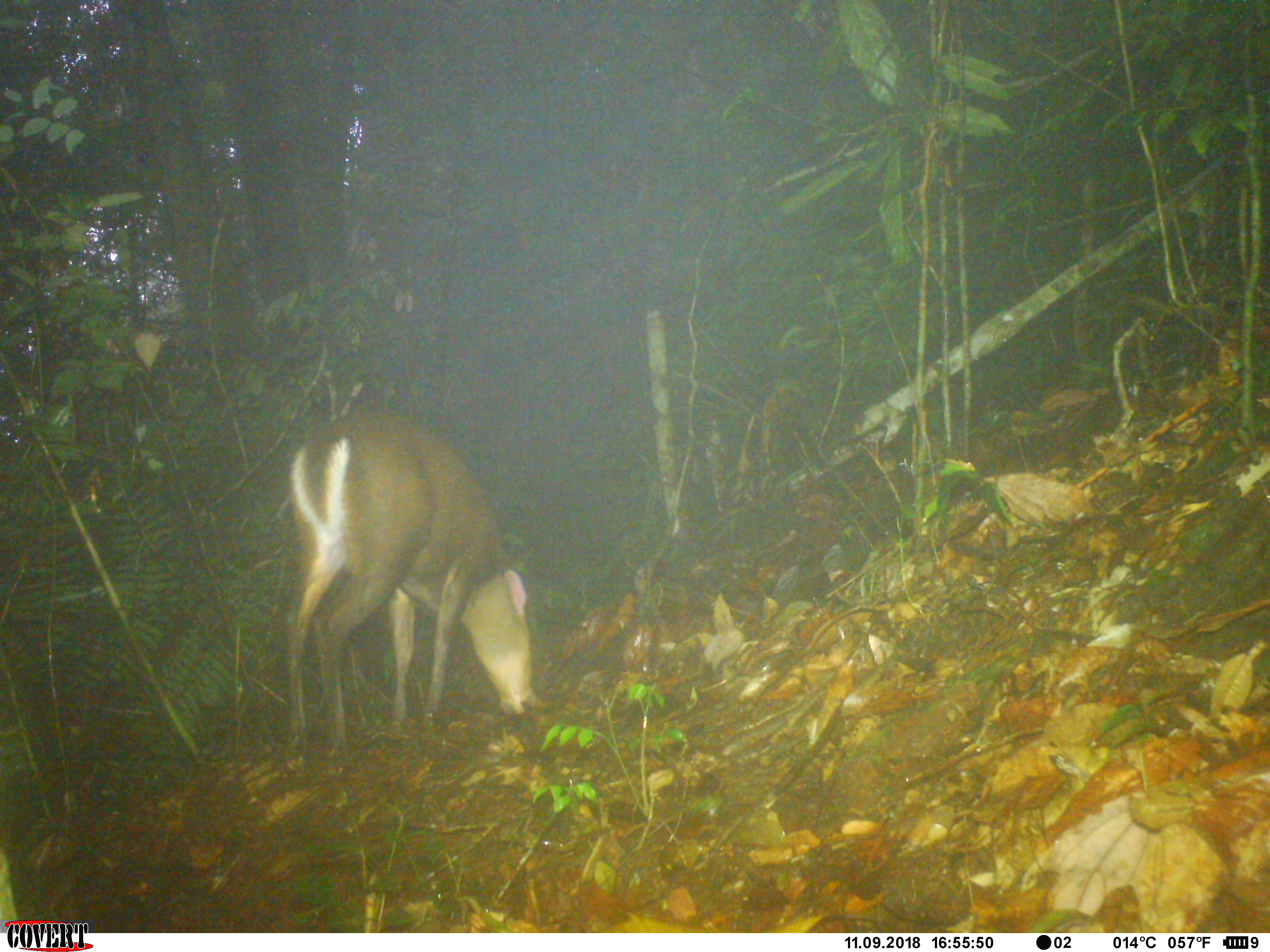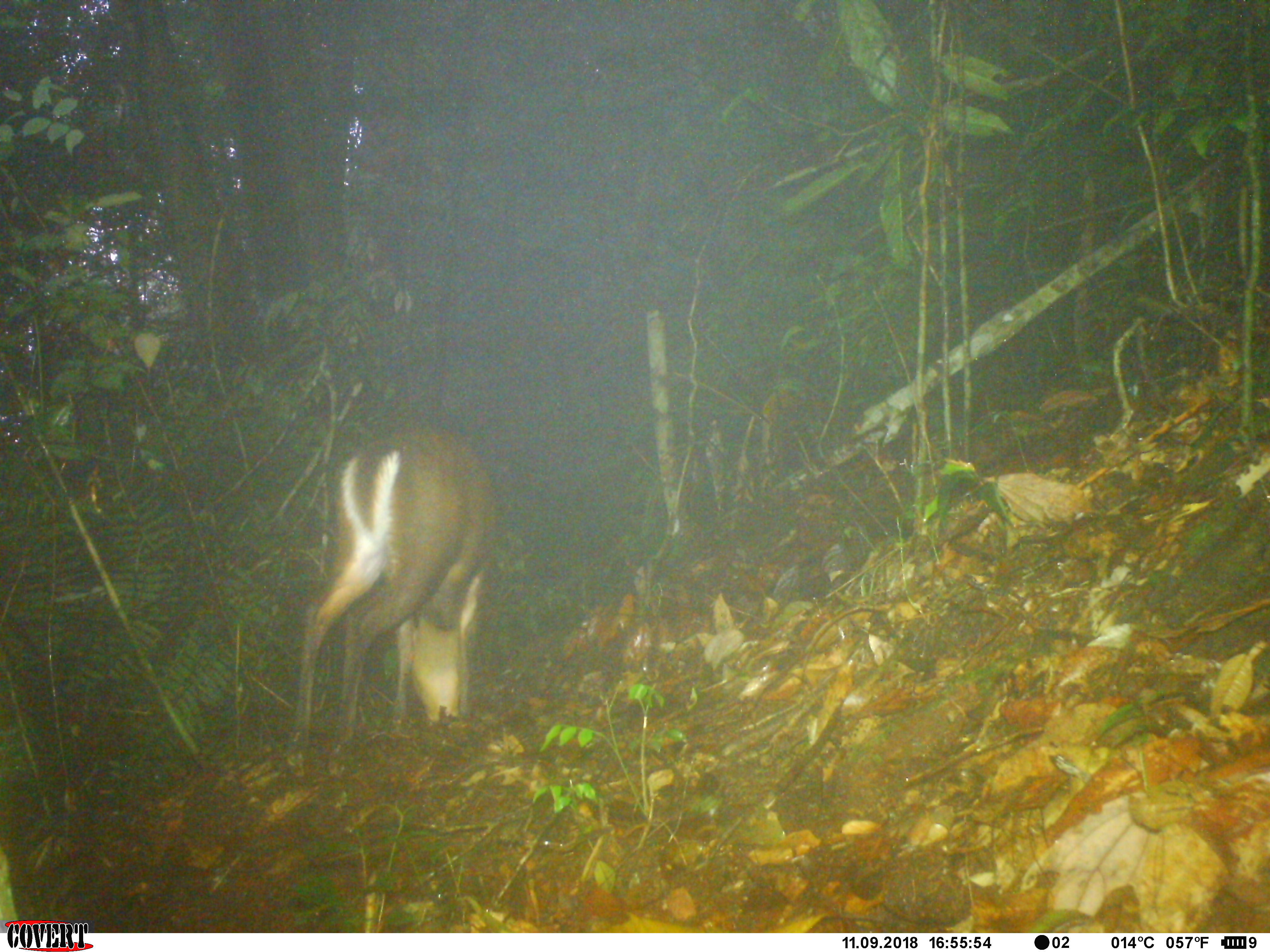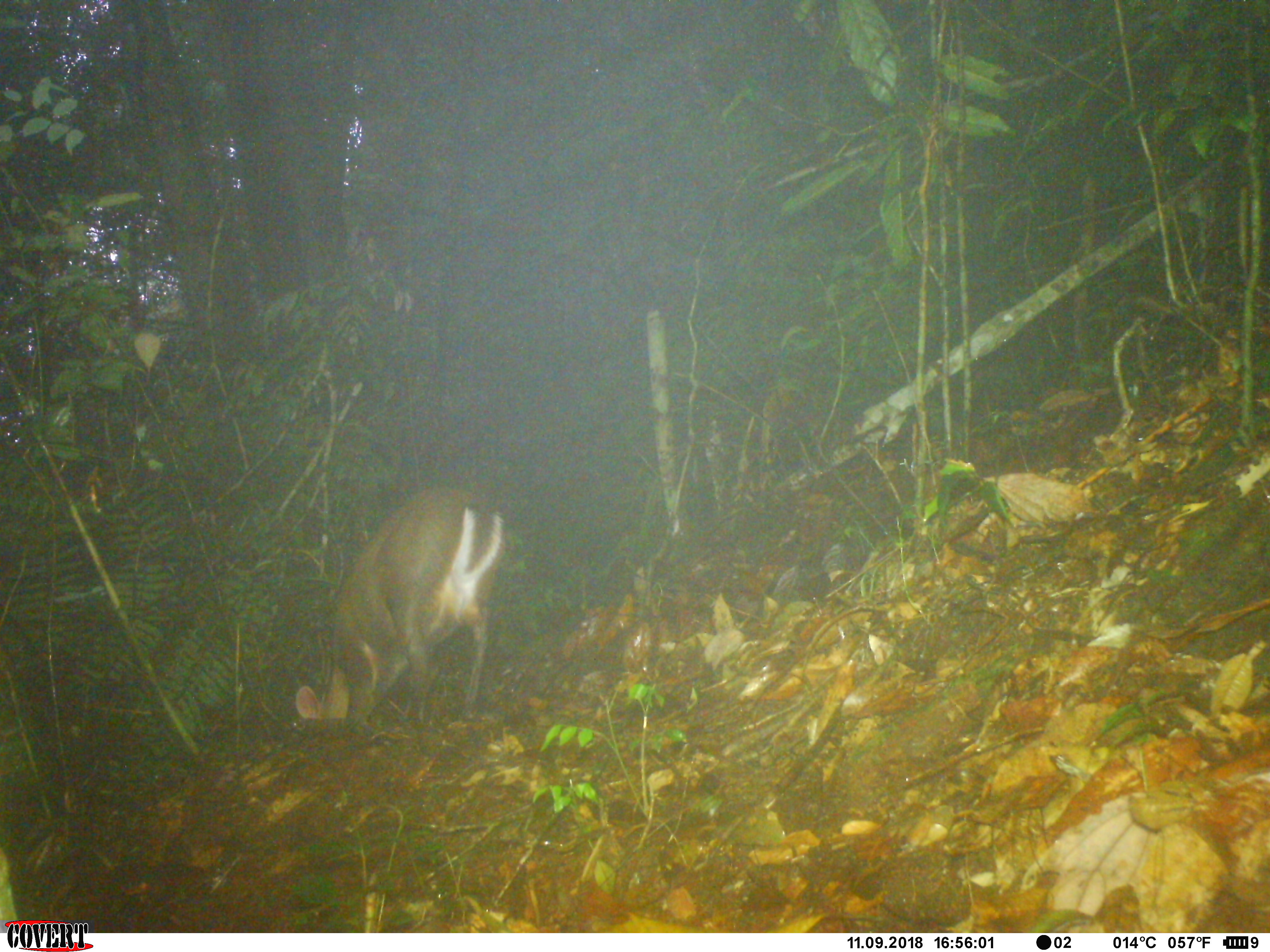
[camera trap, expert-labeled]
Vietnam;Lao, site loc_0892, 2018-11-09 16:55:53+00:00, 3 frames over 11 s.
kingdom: Animalia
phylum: Chordata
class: Mammalia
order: Artiodactyla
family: Cervidae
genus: Muntiacus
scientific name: Muntiacus rooseveltorum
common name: roosevelt's muntjac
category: roosevelts muntjac group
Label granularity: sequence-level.